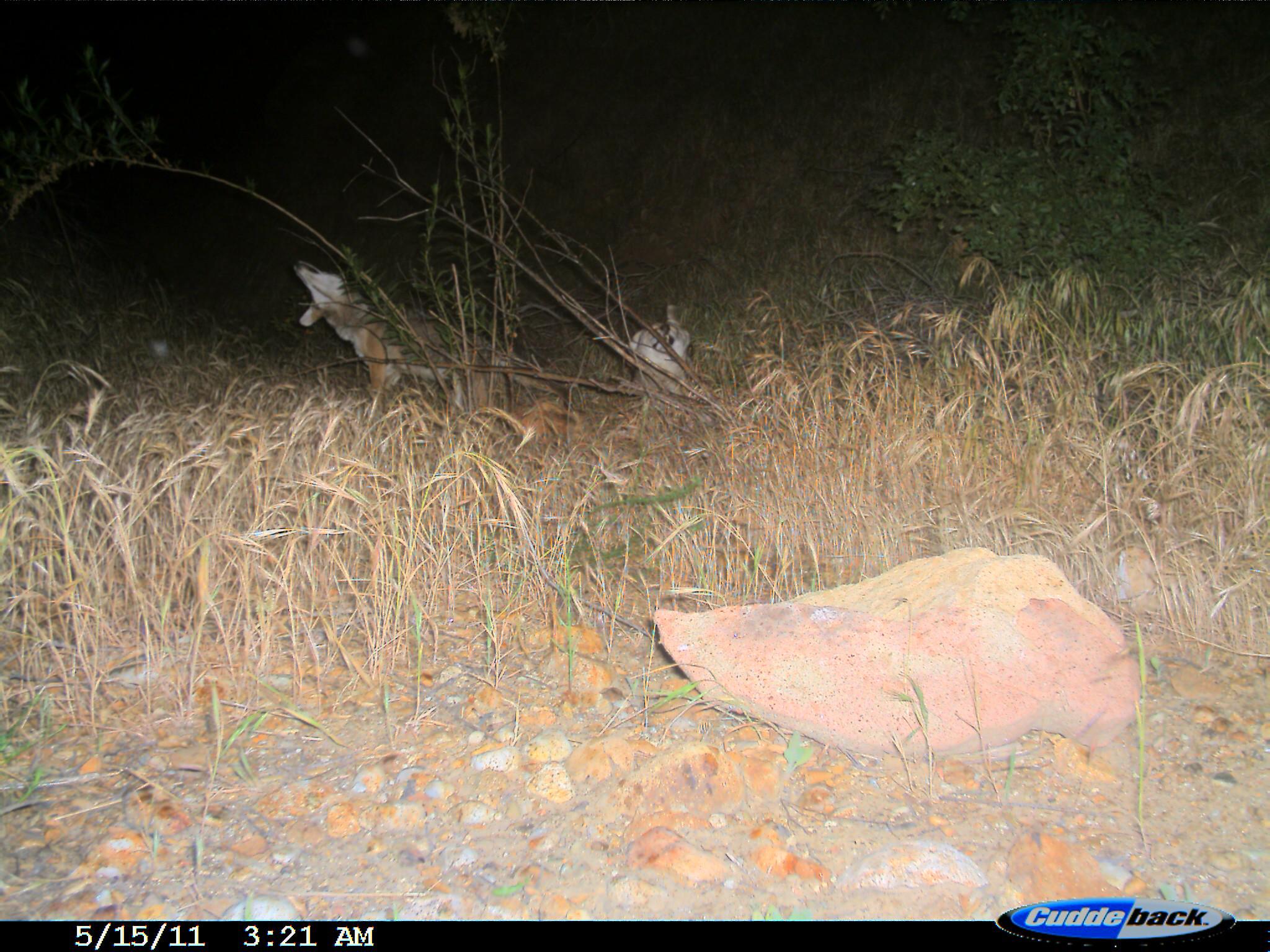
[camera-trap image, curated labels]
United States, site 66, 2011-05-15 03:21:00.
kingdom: Animalia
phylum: Chordata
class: Mammalia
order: Carnivora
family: Canidae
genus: Canis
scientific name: Canis latrans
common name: coyote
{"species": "coyote (Canis latrans)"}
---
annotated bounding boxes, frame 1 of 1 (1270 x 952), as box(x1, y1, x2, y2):
coyote: box(285, 257, 468, 424); box(630, 303, 694, 431)